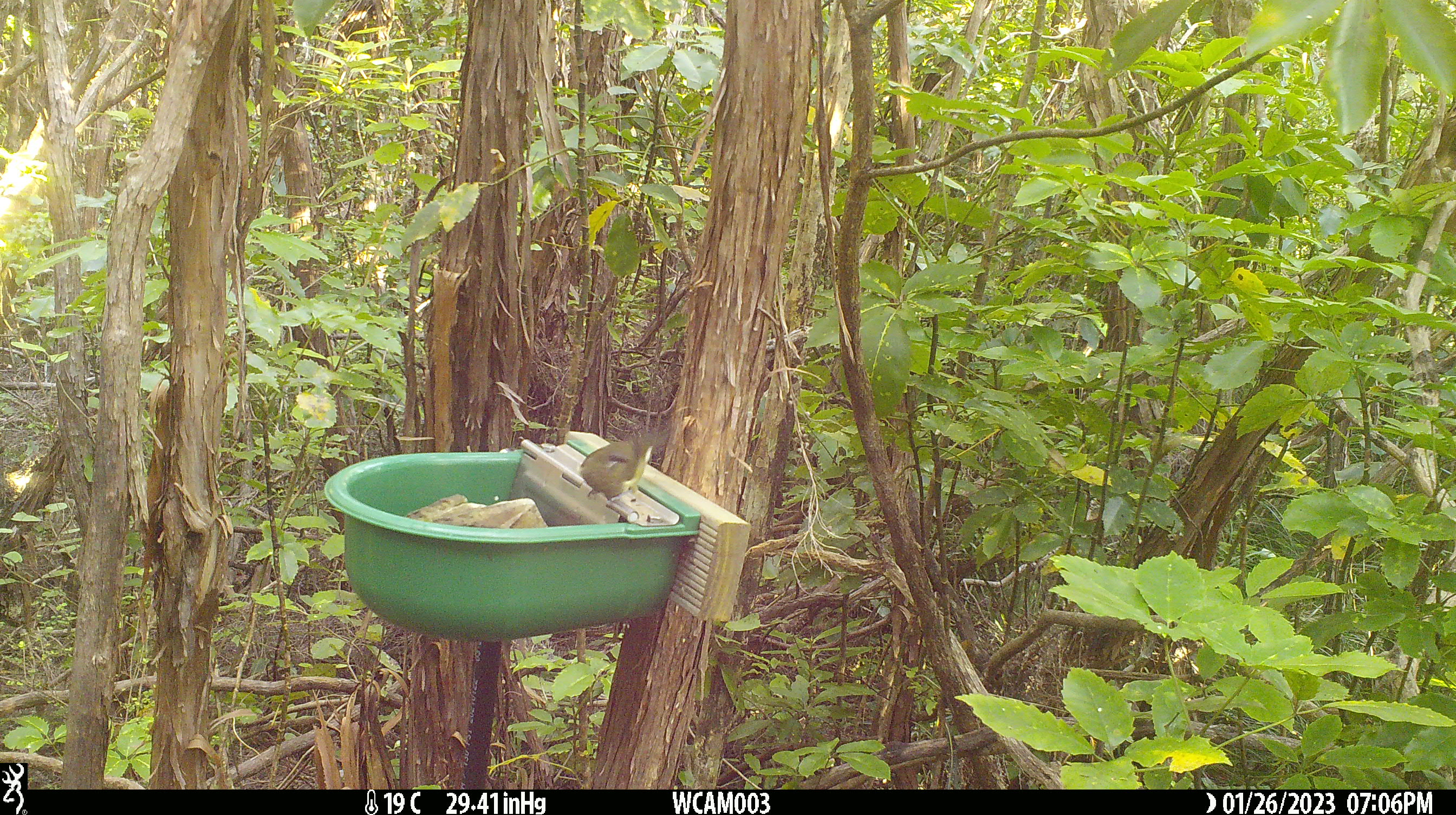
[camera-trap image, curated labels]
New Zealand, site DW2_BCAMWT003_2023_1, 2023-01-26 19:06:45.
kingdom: Animalia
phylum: Chordata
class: Aves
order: Passeriformes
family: Meliphagidae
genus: Anthornis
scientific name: Anthornis melanura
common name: new zealand bellbird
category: bellbird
Bellbird (new zealand bellbird) (Anthornis melanura).